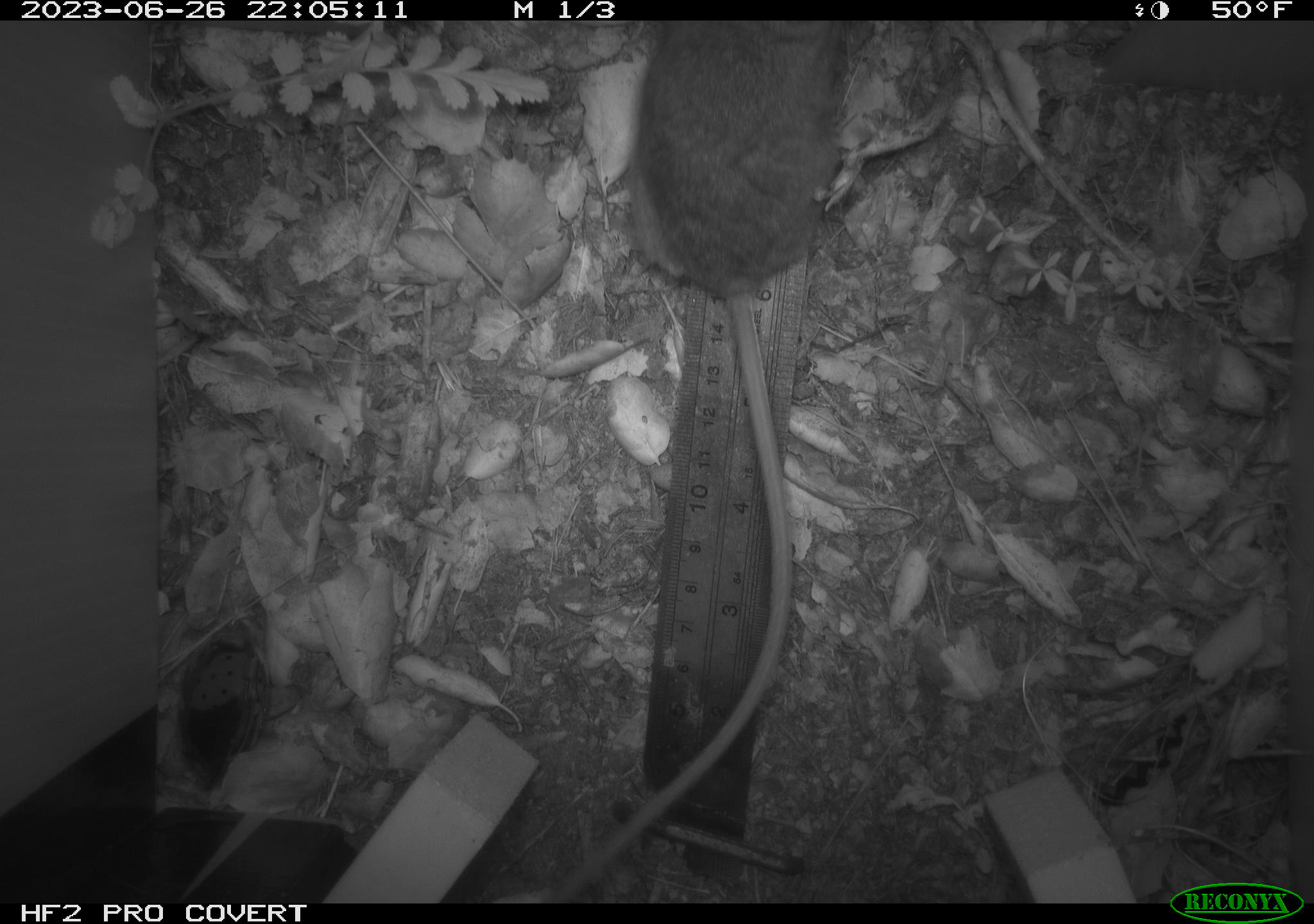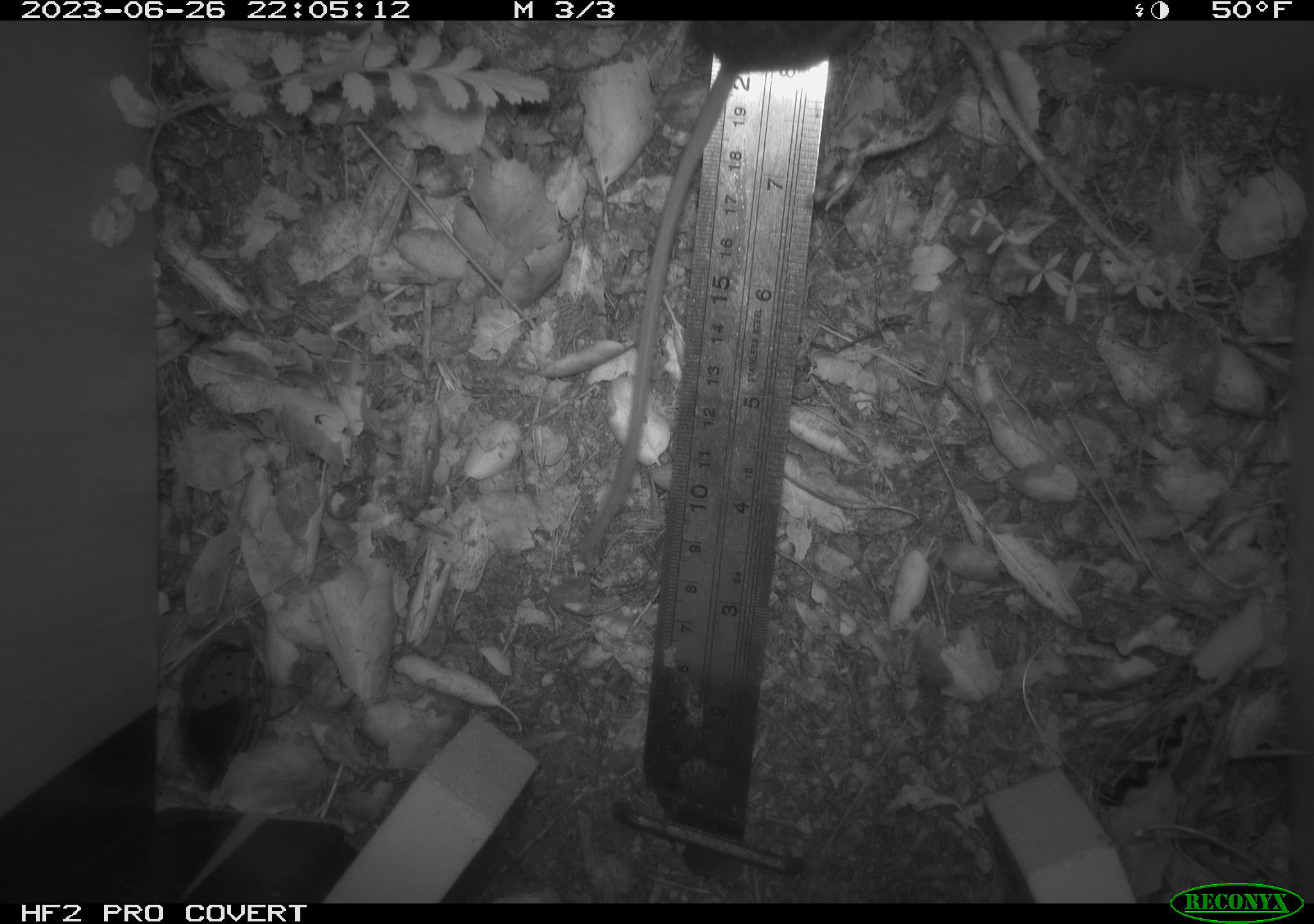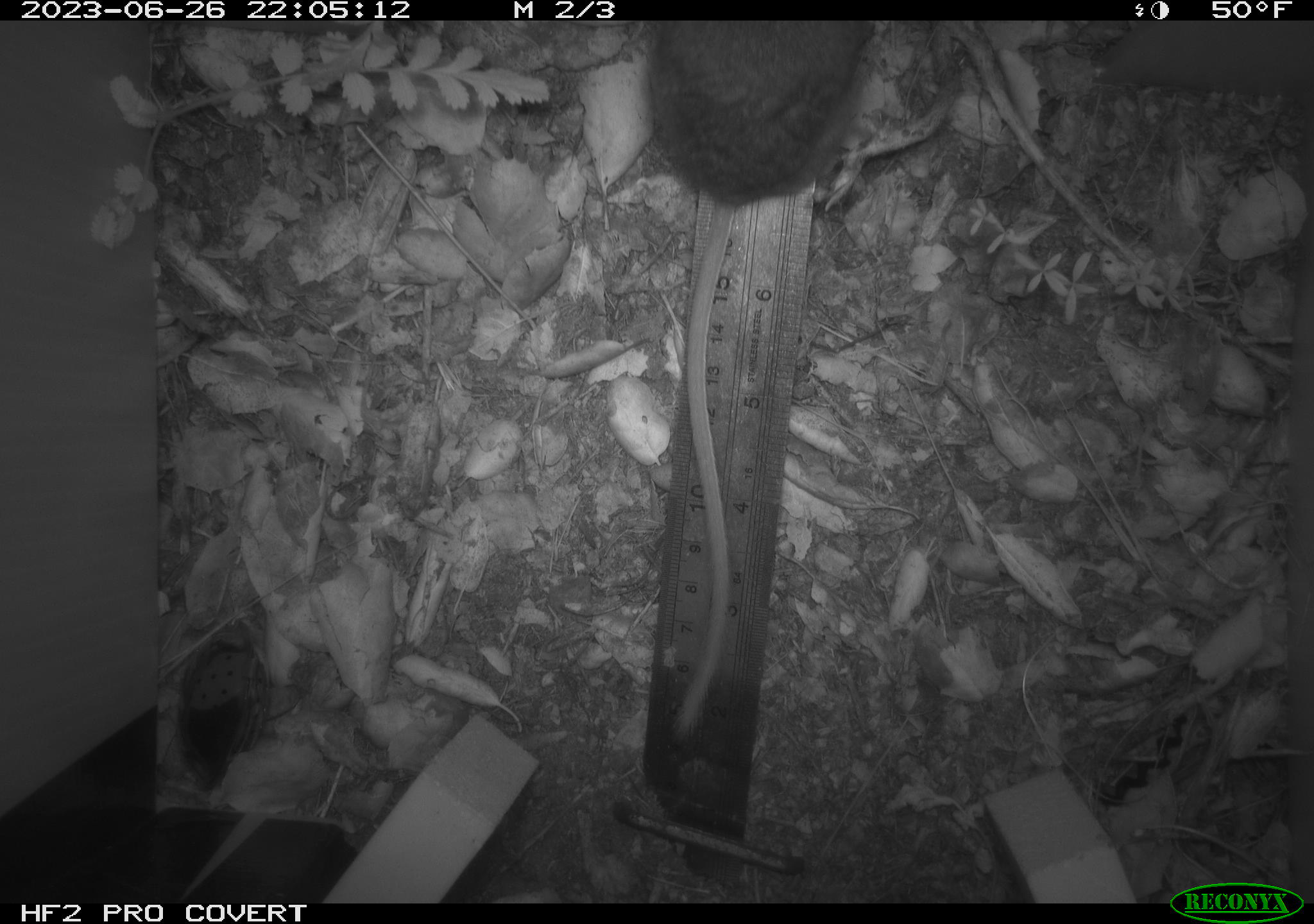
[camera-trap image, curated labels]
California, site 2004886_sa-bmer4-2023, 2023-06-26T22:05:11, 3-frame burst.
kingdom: Animalia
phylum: Chordata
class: Mammalia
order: Rodentia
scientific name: Rodentia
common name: mouse species